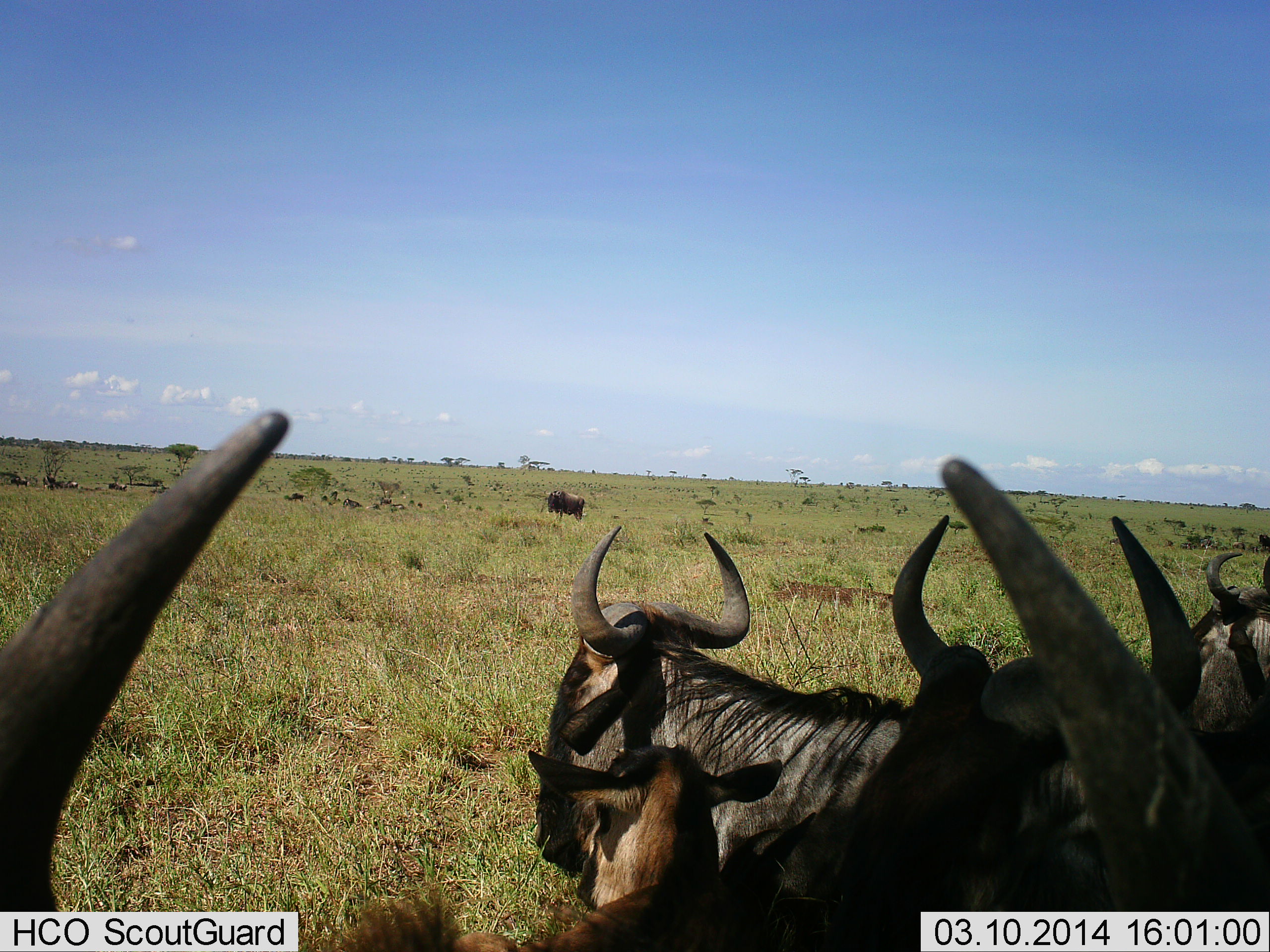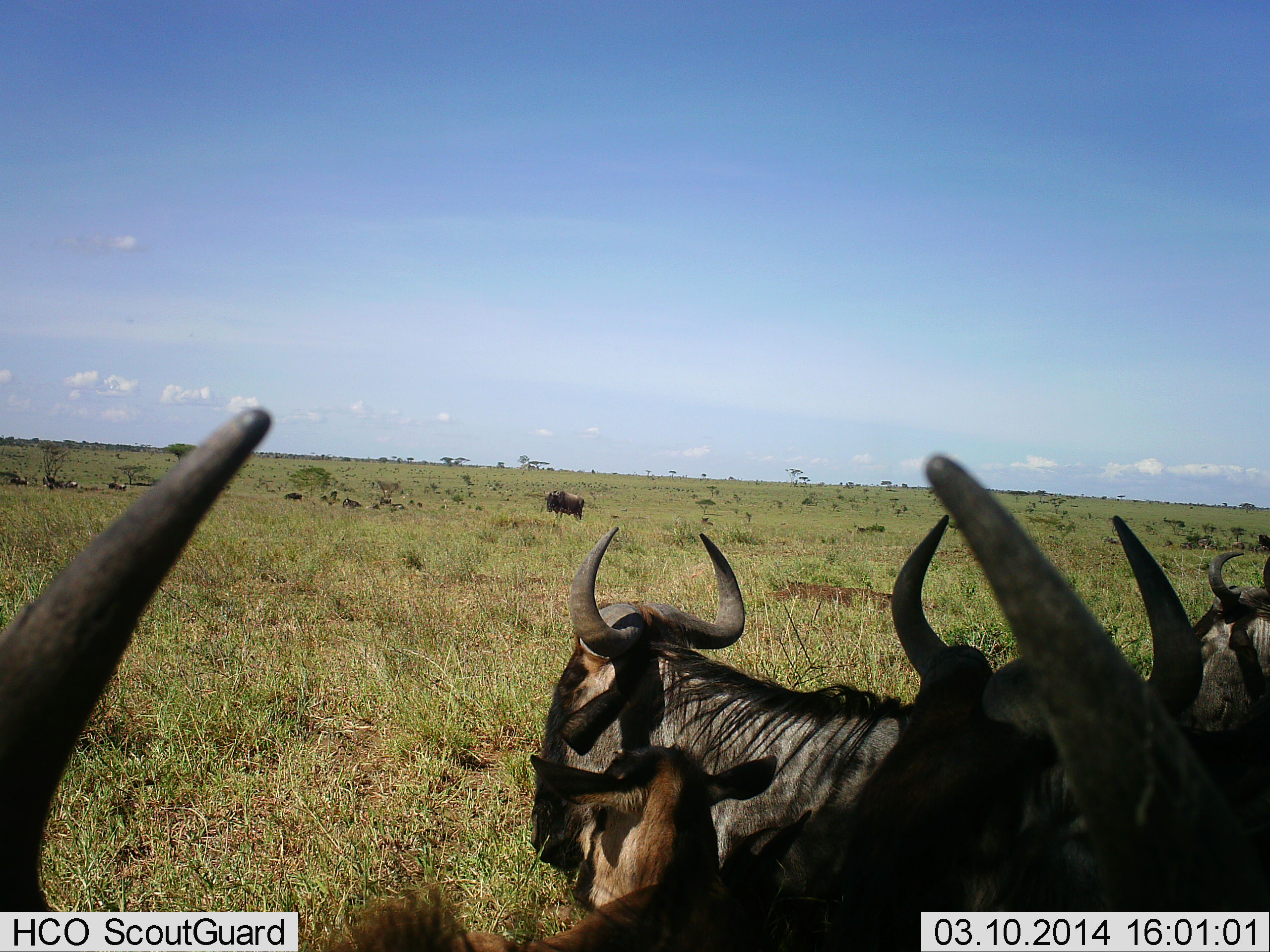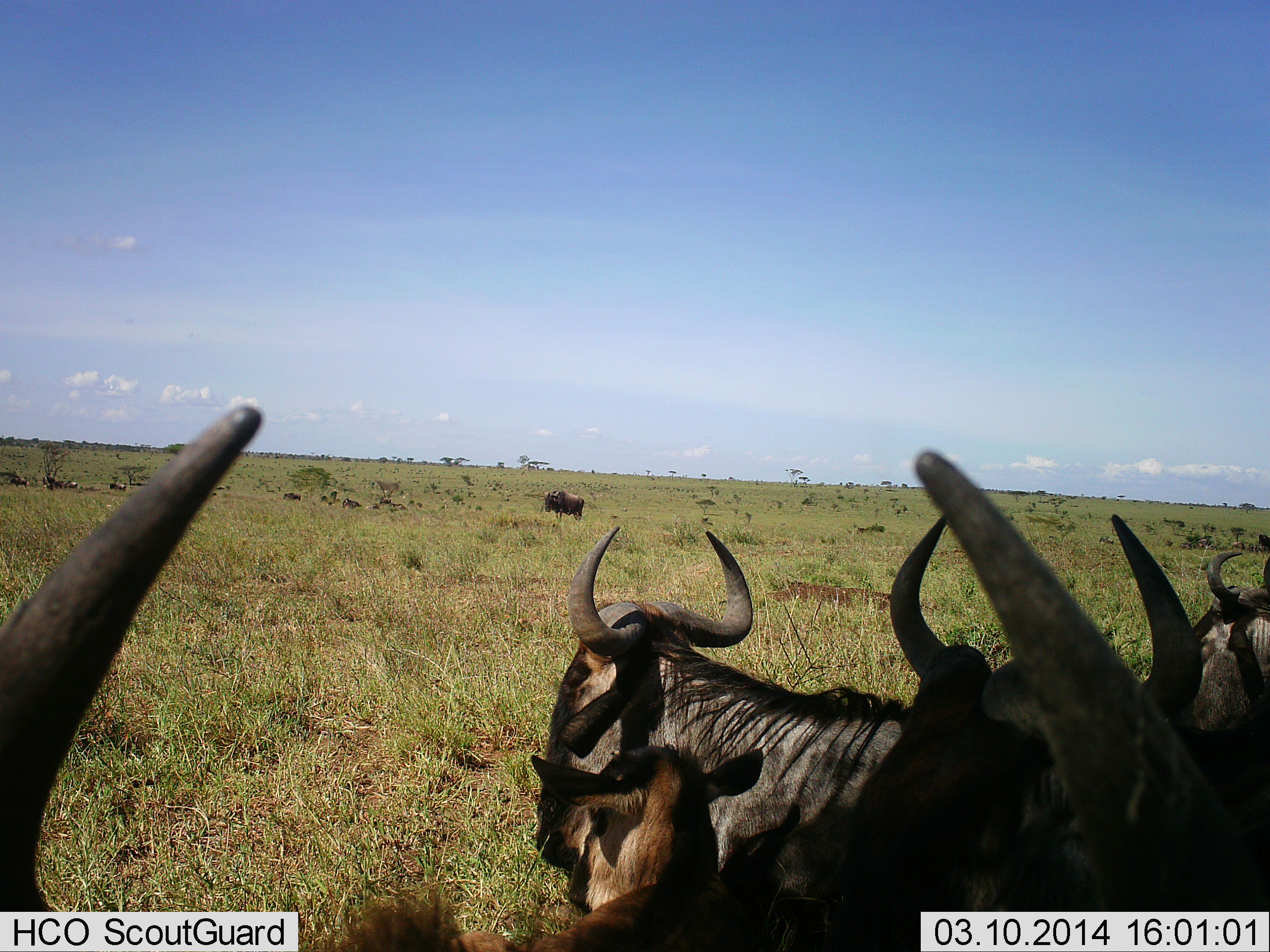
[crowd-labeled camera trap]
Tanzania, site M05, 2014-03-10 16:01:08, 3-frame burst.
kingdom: Animalia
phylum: Chordata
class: Mammalia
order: Artiodactyla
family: Bovidae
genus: Connochaetes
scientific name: Connochaetes taurinus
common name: blue wildebeest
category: wildebeest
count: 7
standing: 80%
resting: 60%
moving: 20%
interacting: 0%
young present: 60%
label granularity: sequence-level